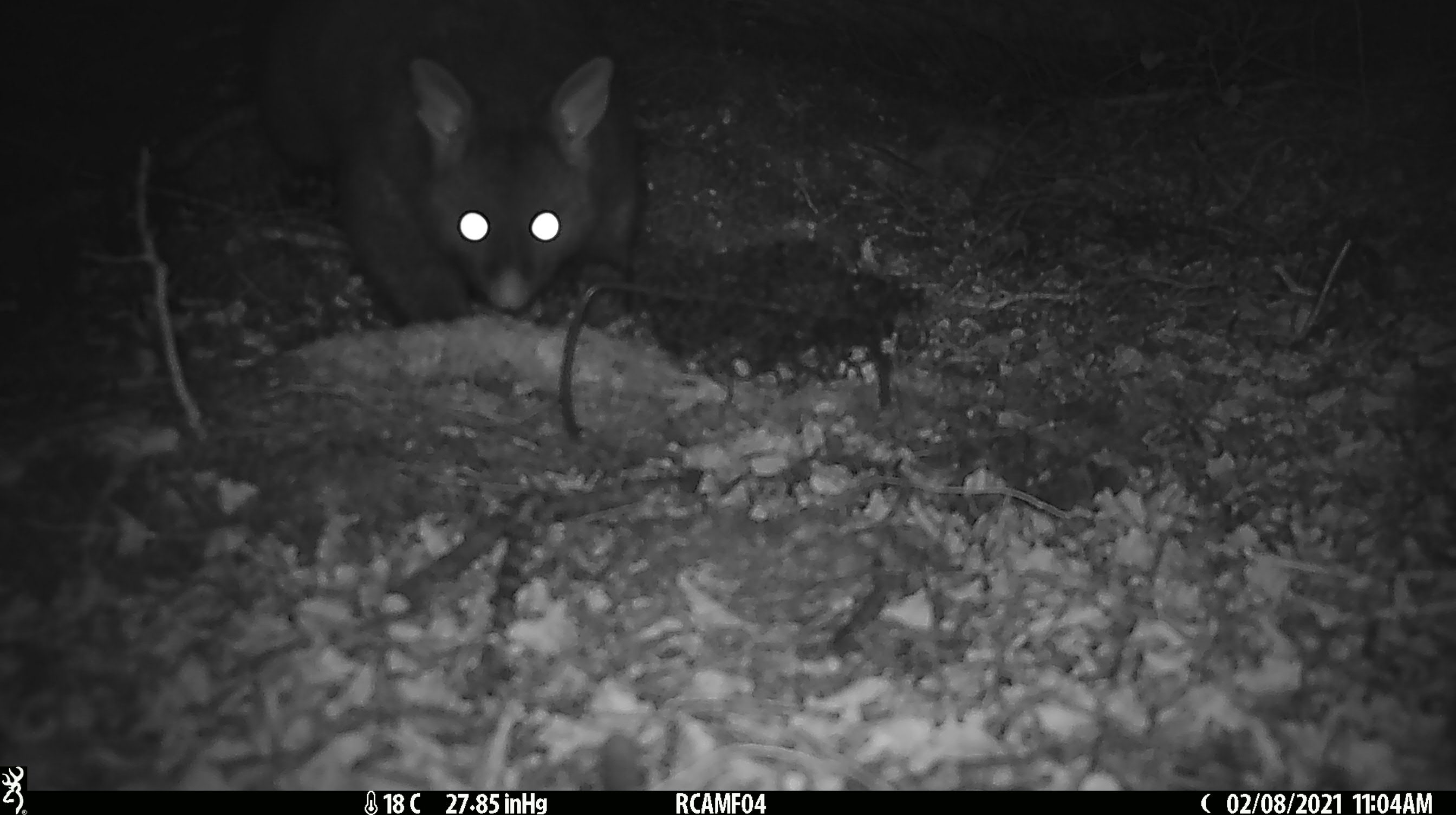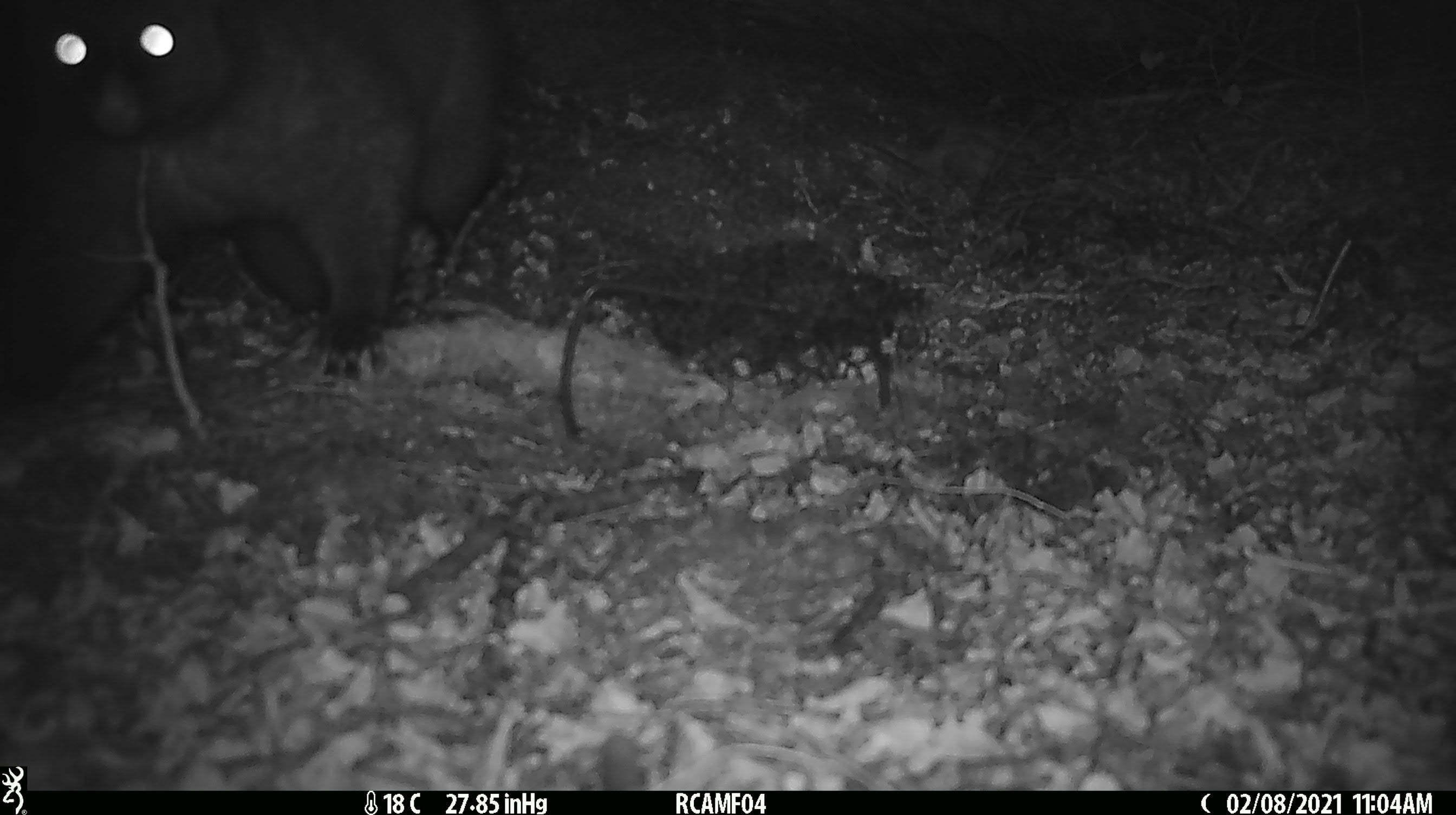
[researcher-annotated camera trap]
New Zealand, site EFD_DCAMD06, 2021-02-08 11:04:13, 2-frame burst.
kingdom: Animalia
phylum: Chordata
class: Mammalia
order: Diprotodontia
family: Phalangeridae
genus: Trichosurus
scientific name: Trichosurus vulpecula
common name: common brushtail possum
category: possum